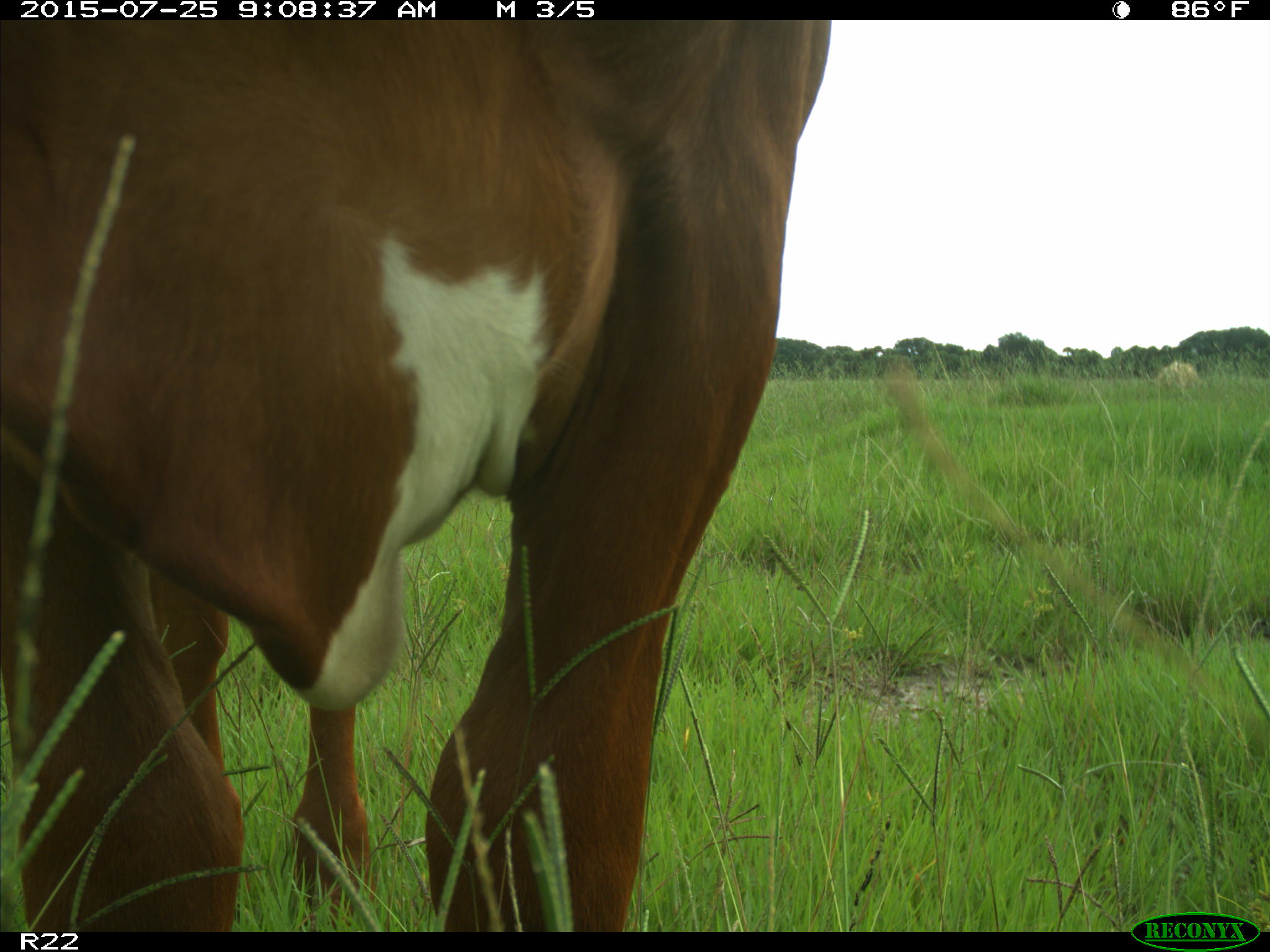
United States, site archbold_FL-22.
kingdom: Animalia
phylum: Chordata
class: Mammalia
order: Artiodactyla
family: Bovidae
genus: Bos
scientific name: Bos taurus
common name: domestic cow